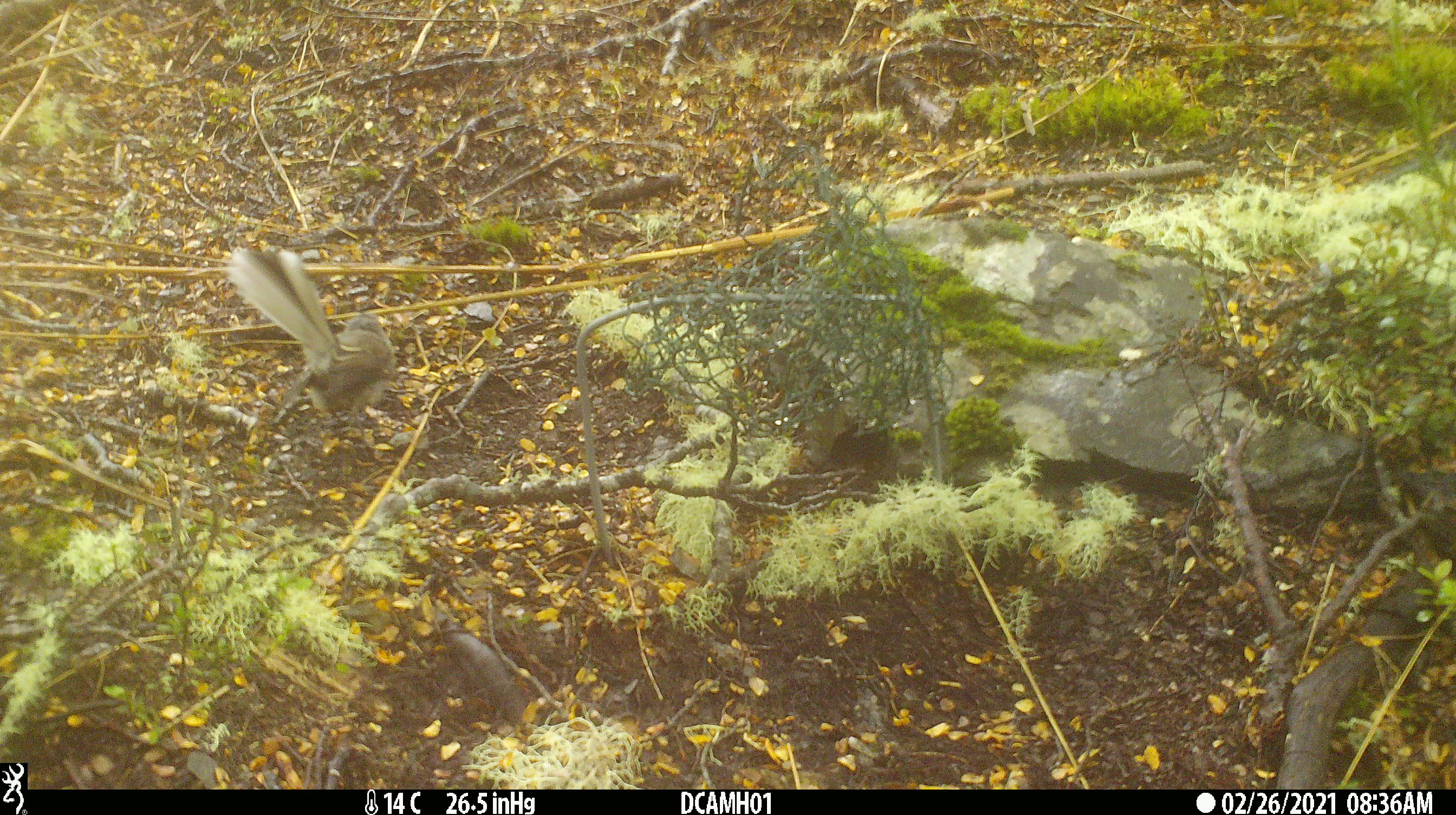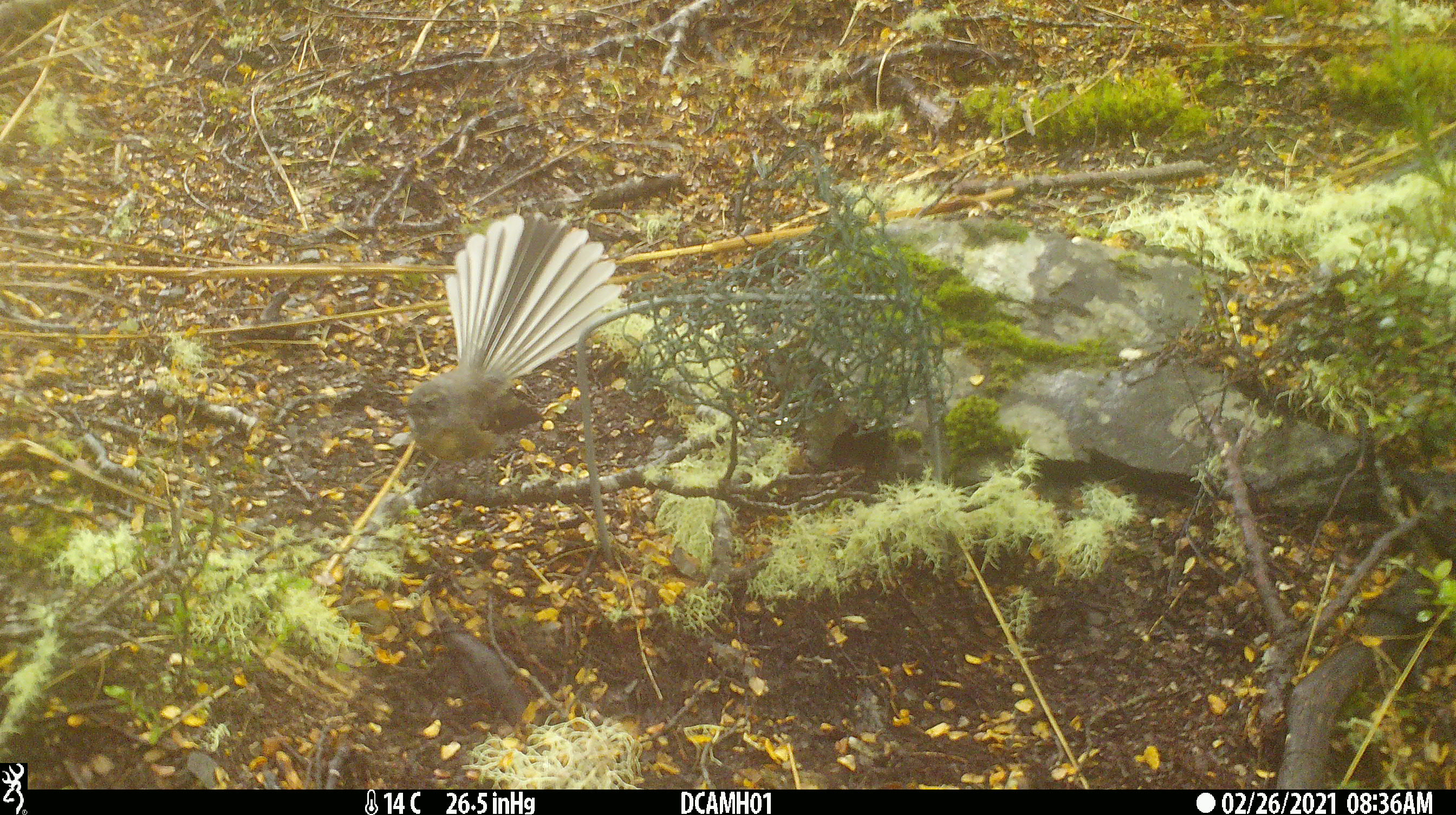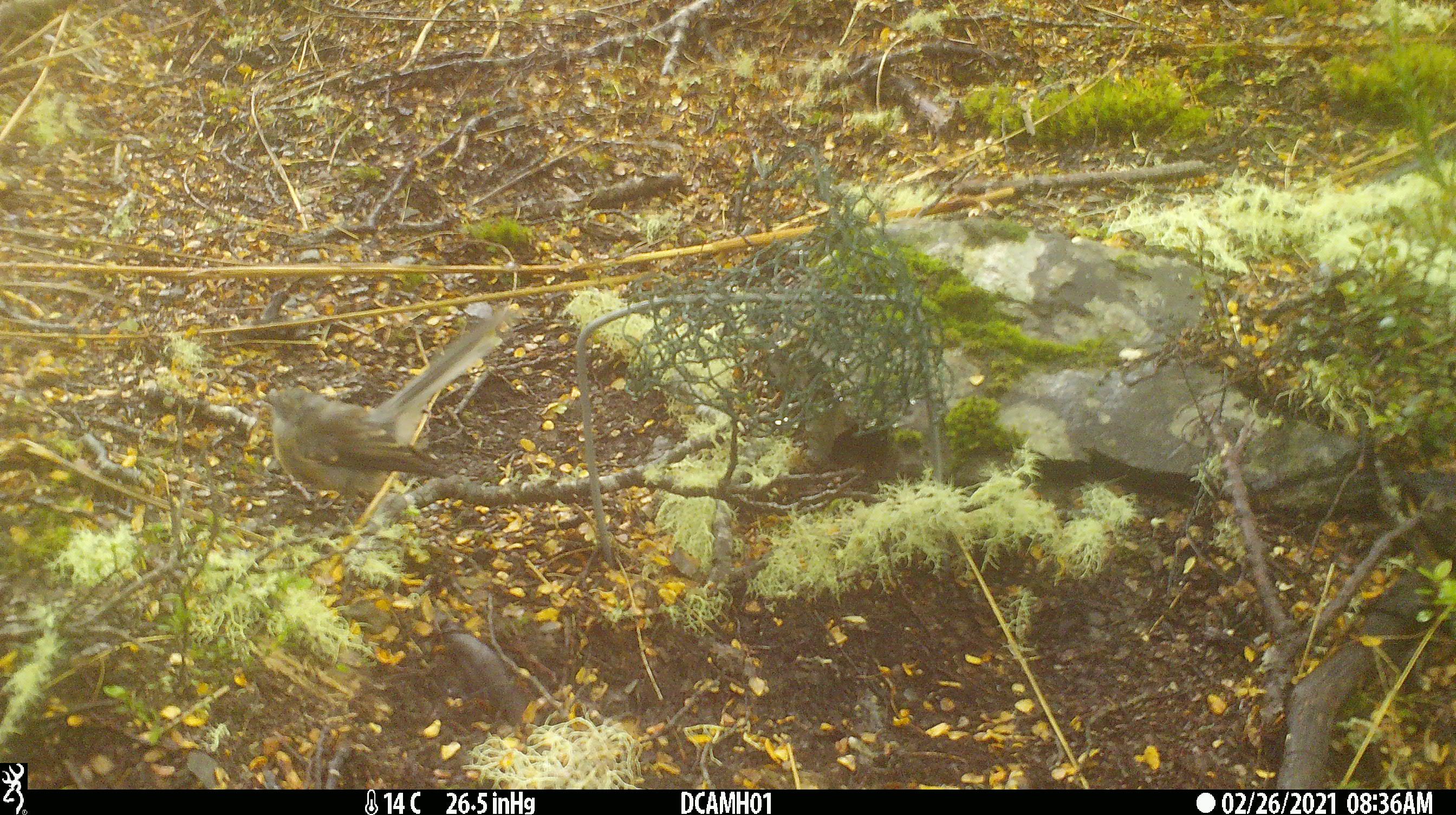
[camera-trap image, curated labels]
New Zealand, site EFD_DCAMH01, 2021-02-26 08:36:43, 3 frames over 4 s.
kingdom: Animalia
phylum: Chordata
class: Aves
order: Passeriformes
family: Rhipiduridae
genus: Rhipidura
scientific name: Rhipidura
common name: fantails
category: fantail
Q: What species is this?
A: Fantail (fantails) (Rhipidura).